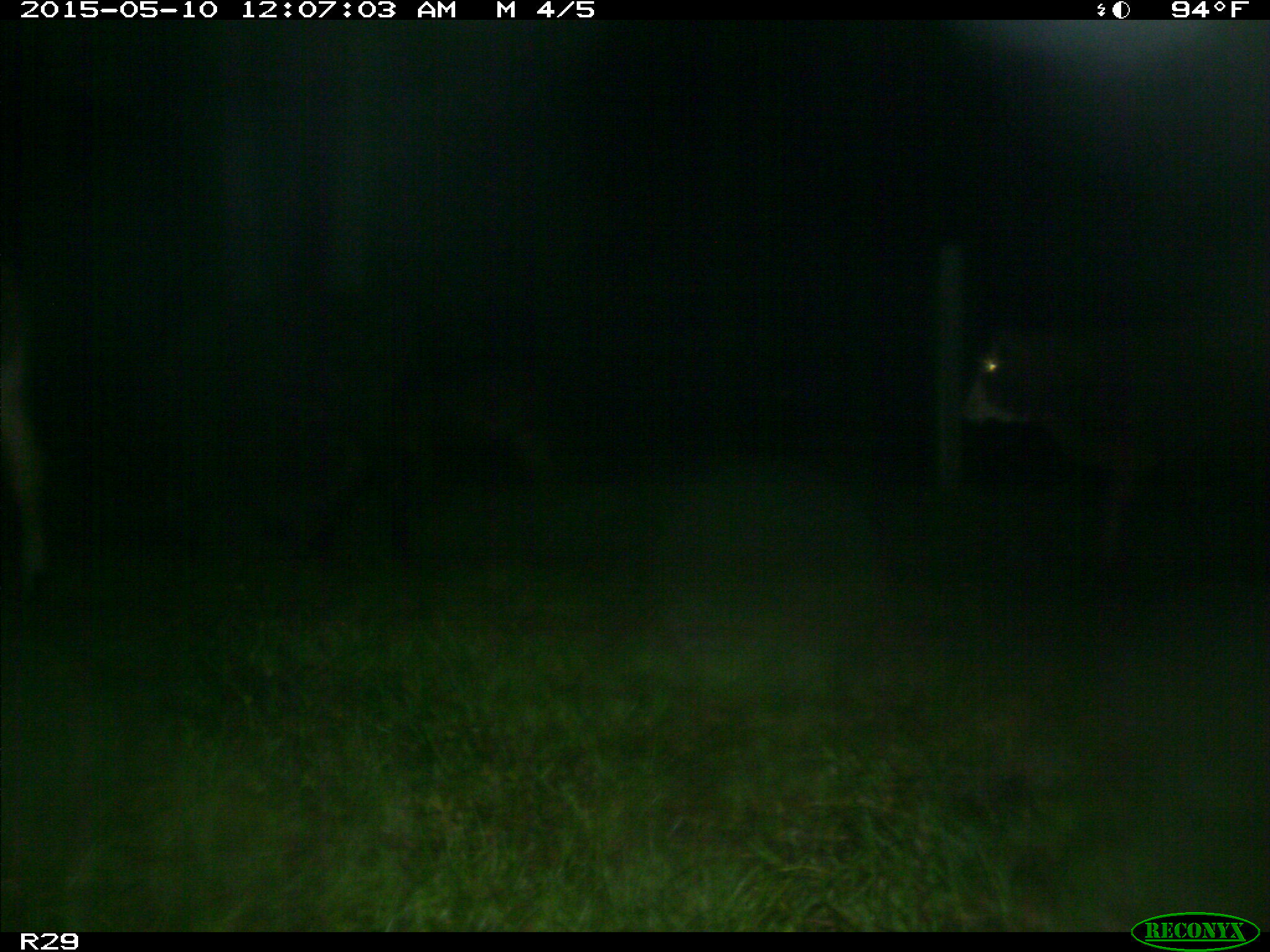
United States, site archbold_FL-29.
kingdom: Animalia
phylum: Chordata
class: Mammalia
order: Artiodactyla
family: Bovidae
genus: Bos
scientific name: Bos taurus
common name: domestic cow